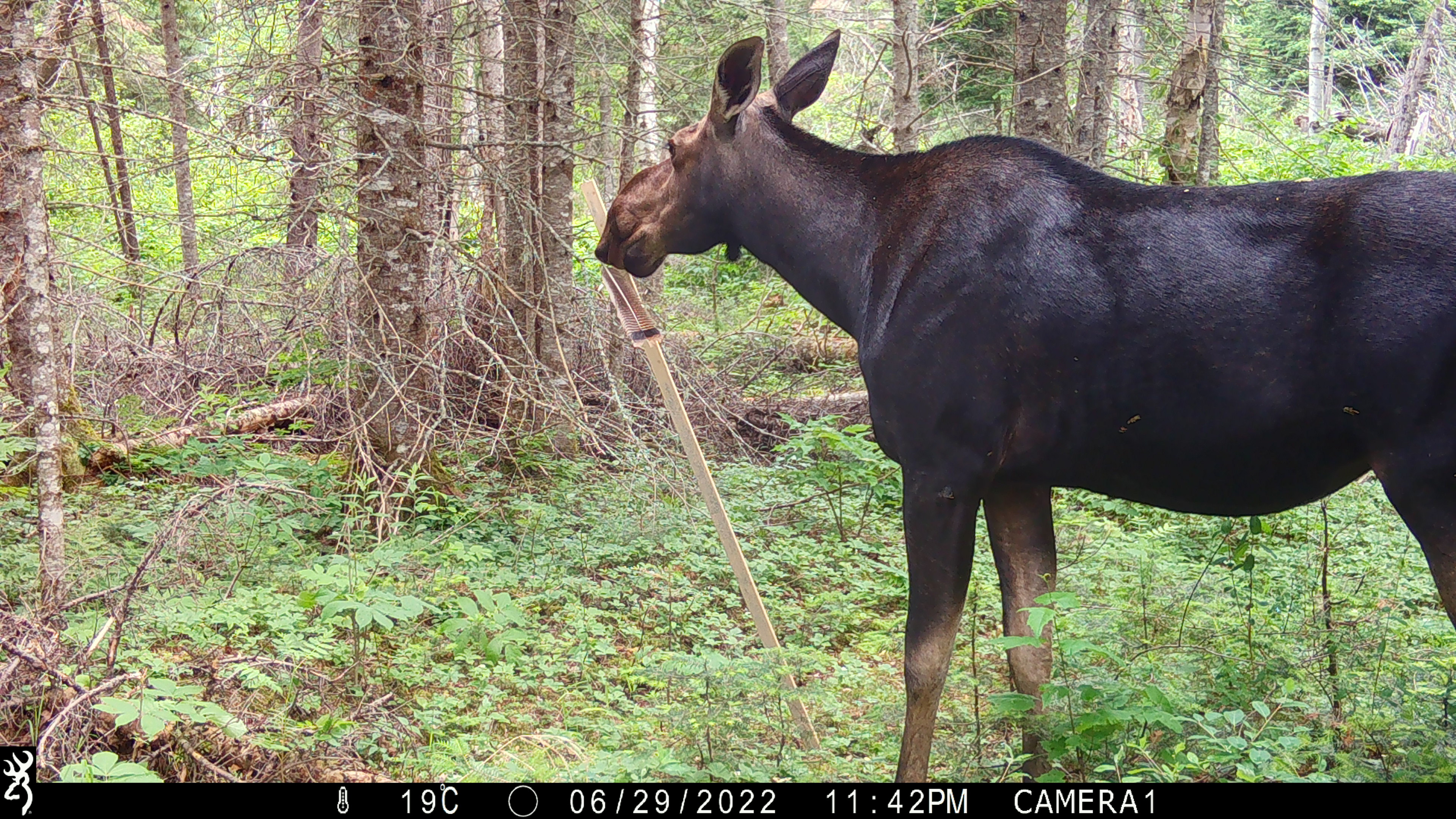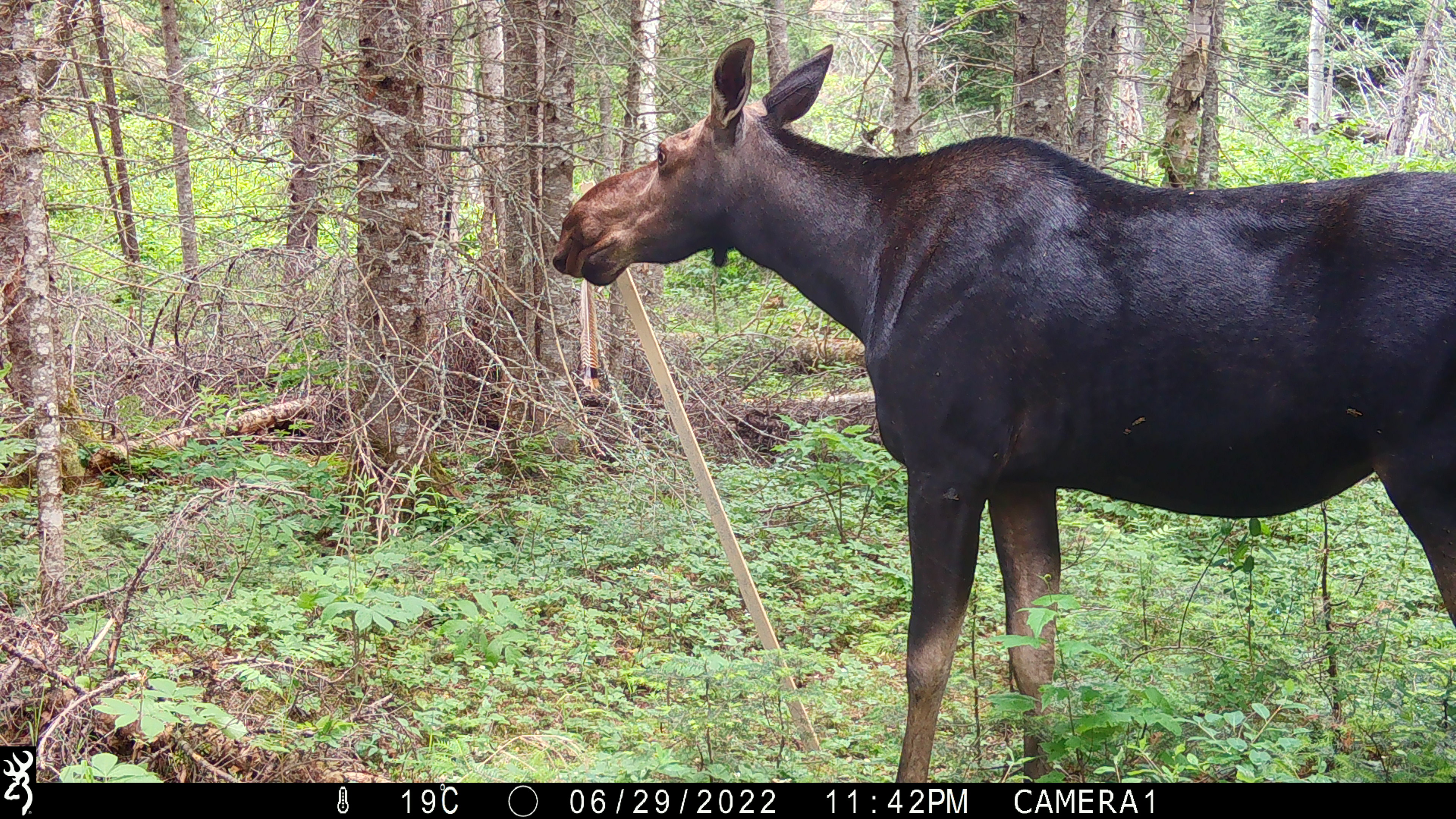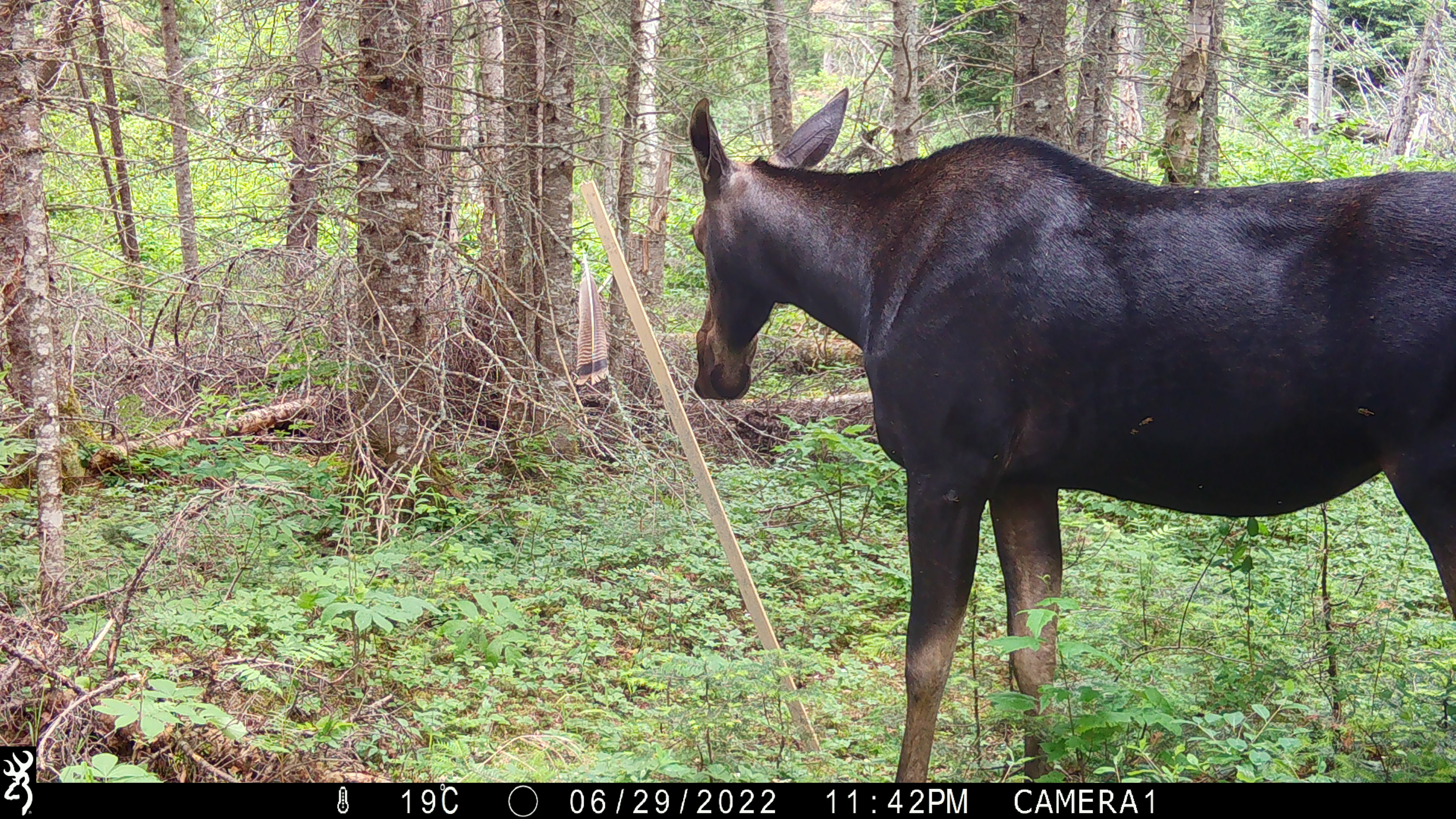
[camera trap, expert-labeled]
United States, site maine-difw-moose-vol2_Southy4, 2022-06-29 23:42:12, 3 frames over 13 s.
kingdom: Animalia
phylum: Chordata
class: Mammalia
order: Artiodactyla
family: Cervidae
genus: Alces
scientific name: Alces alces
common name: moose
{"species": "moose (Alces alces)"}